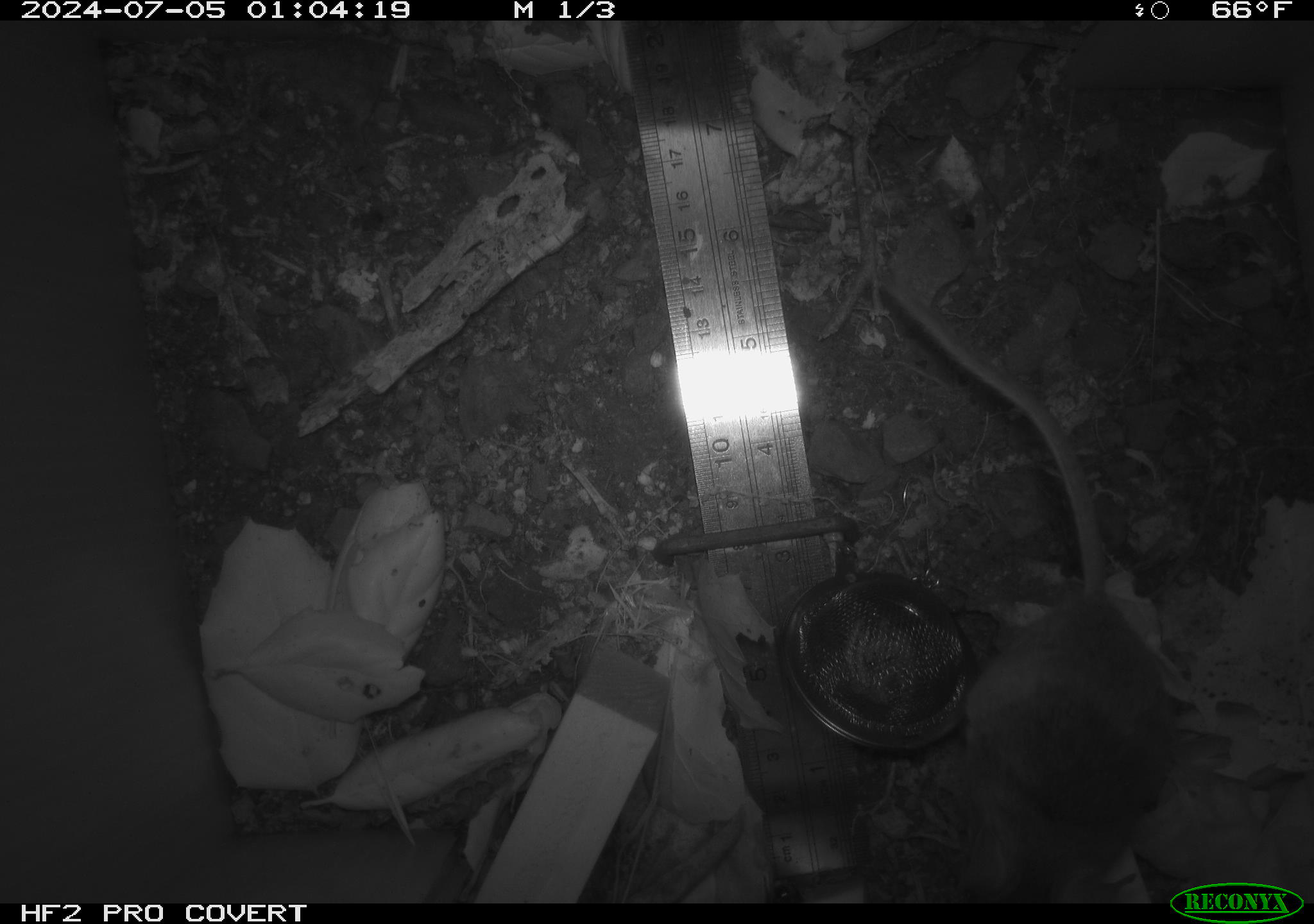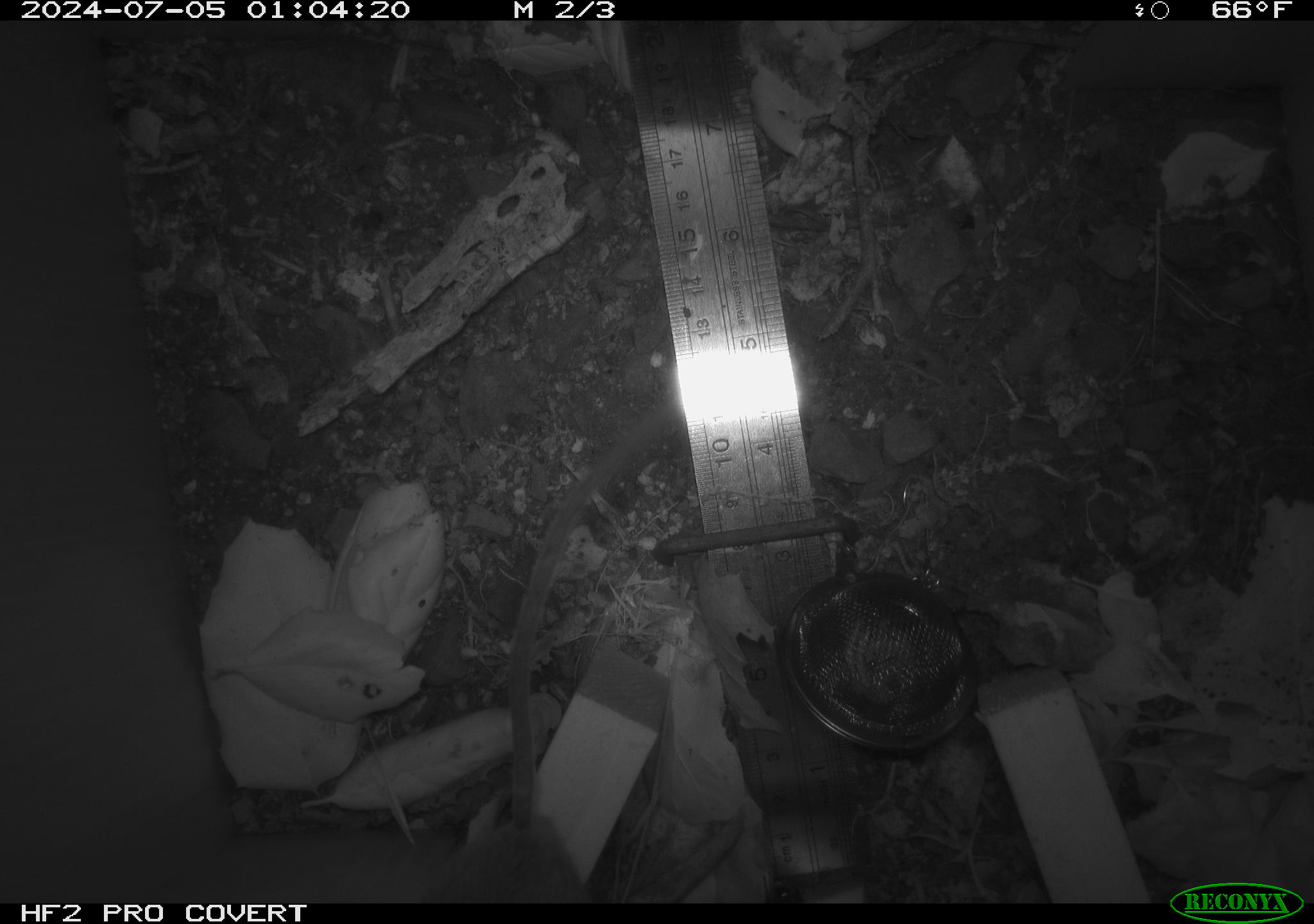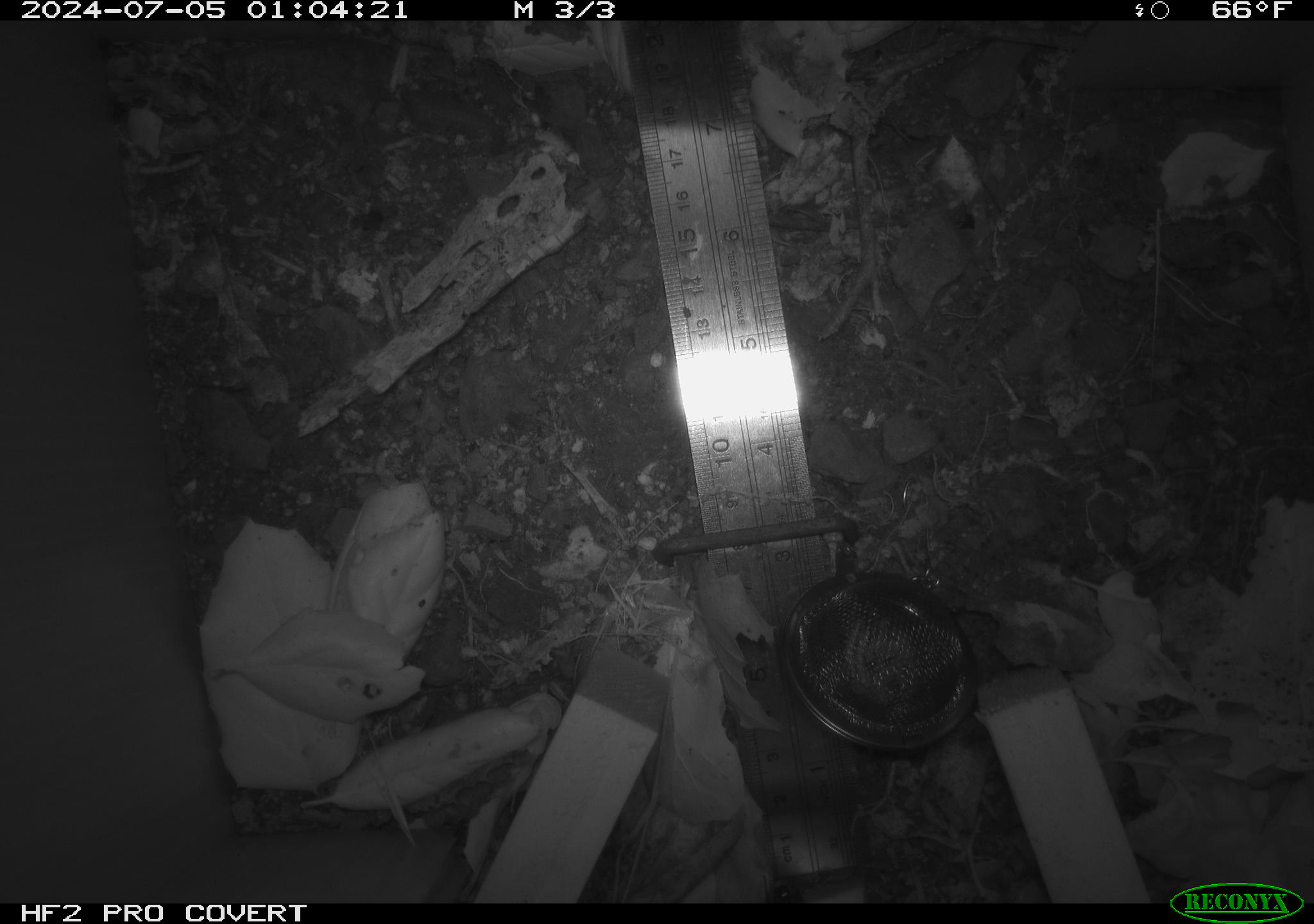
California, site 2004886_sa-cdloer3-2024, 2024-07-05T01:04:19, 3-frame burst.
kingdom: Animalia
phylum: Chordata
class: Mammalia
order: Rodentia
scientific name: Rodentia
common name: rodent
Rodent (Rodentia).